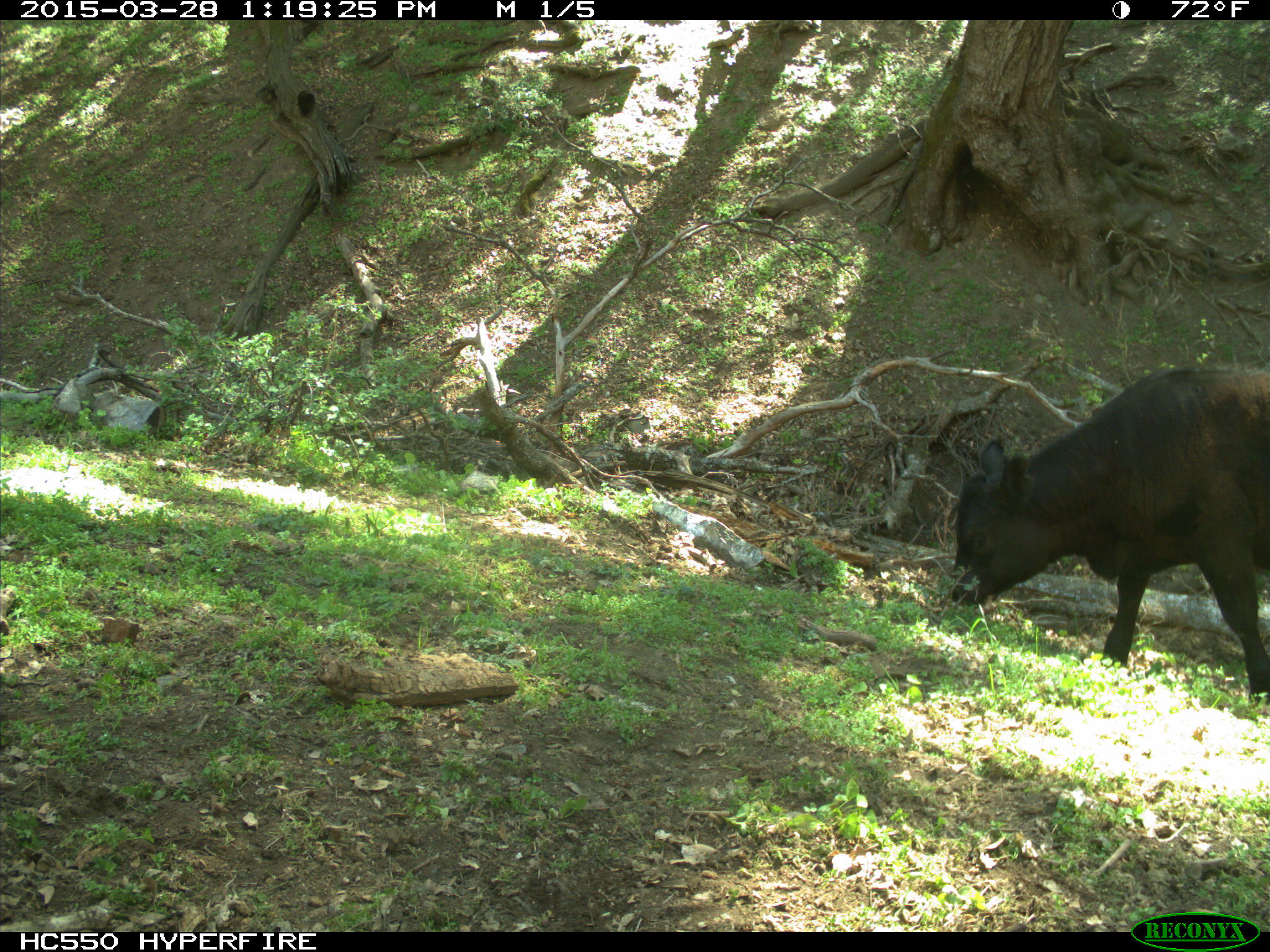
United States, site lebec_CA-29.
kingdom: Animalia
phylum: Chordata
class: Mammalia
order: Artiodactyla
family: Bovidae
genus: Bos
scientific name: Bos taurus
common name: domestic cow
Bos taurus (domestic cow).